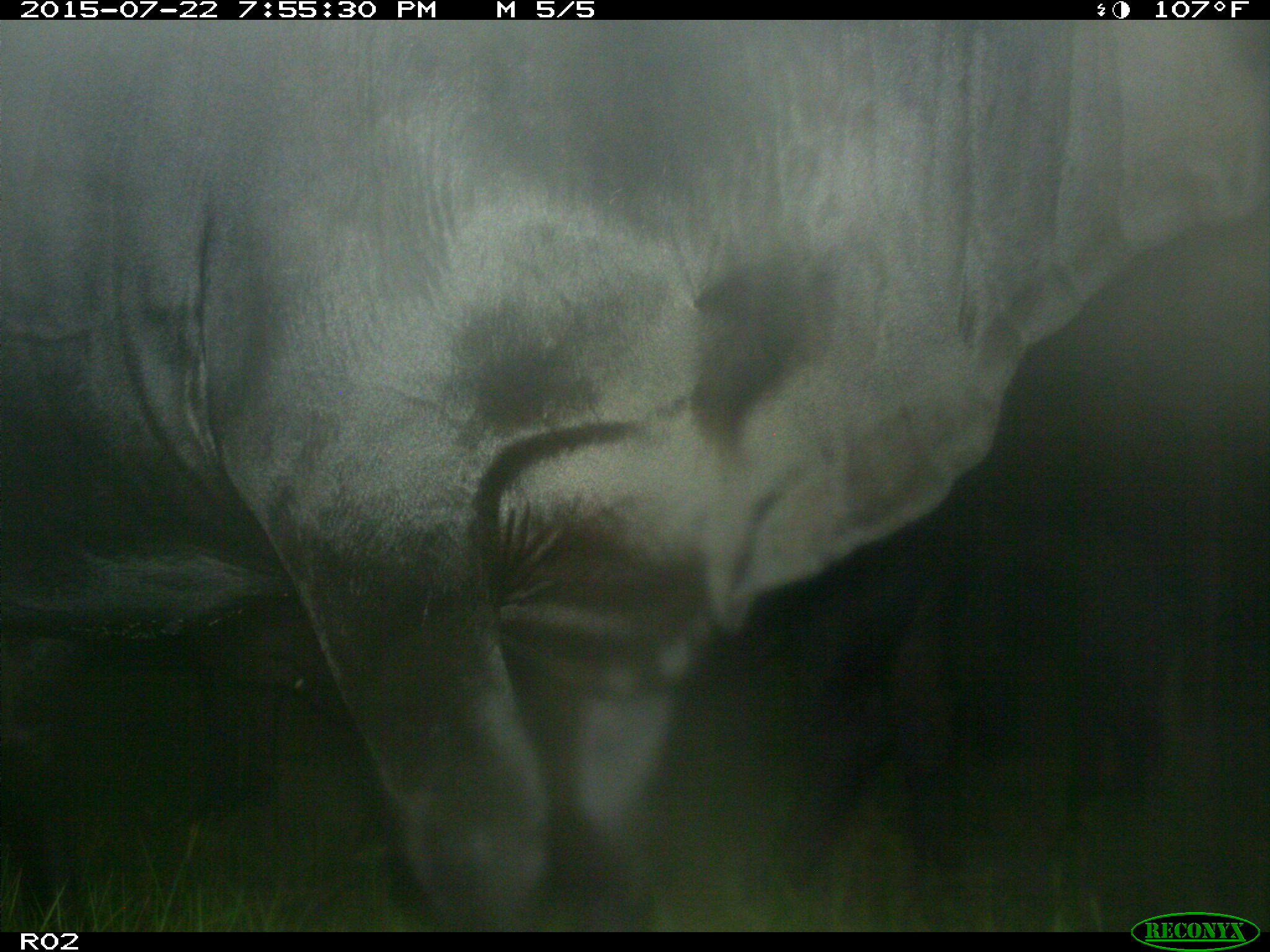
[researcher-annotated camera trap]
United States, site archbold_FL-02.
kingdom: Animalia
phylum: Chordata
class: Mammalia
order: Artiodactyla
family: Bovidae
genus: Bos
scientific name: Bos taurus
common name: domestic cow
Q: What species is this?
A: Bos taurus (domestic cow).